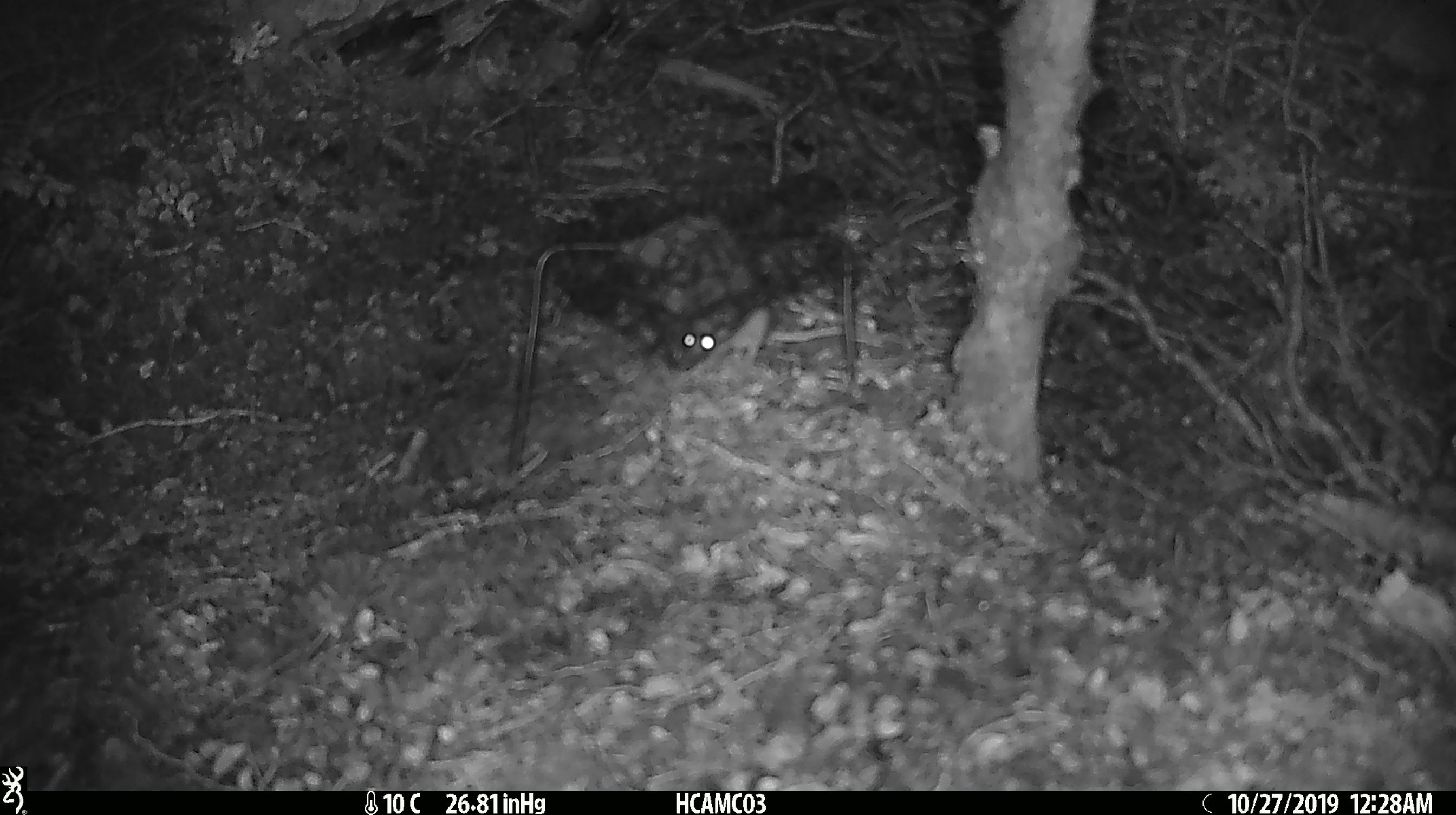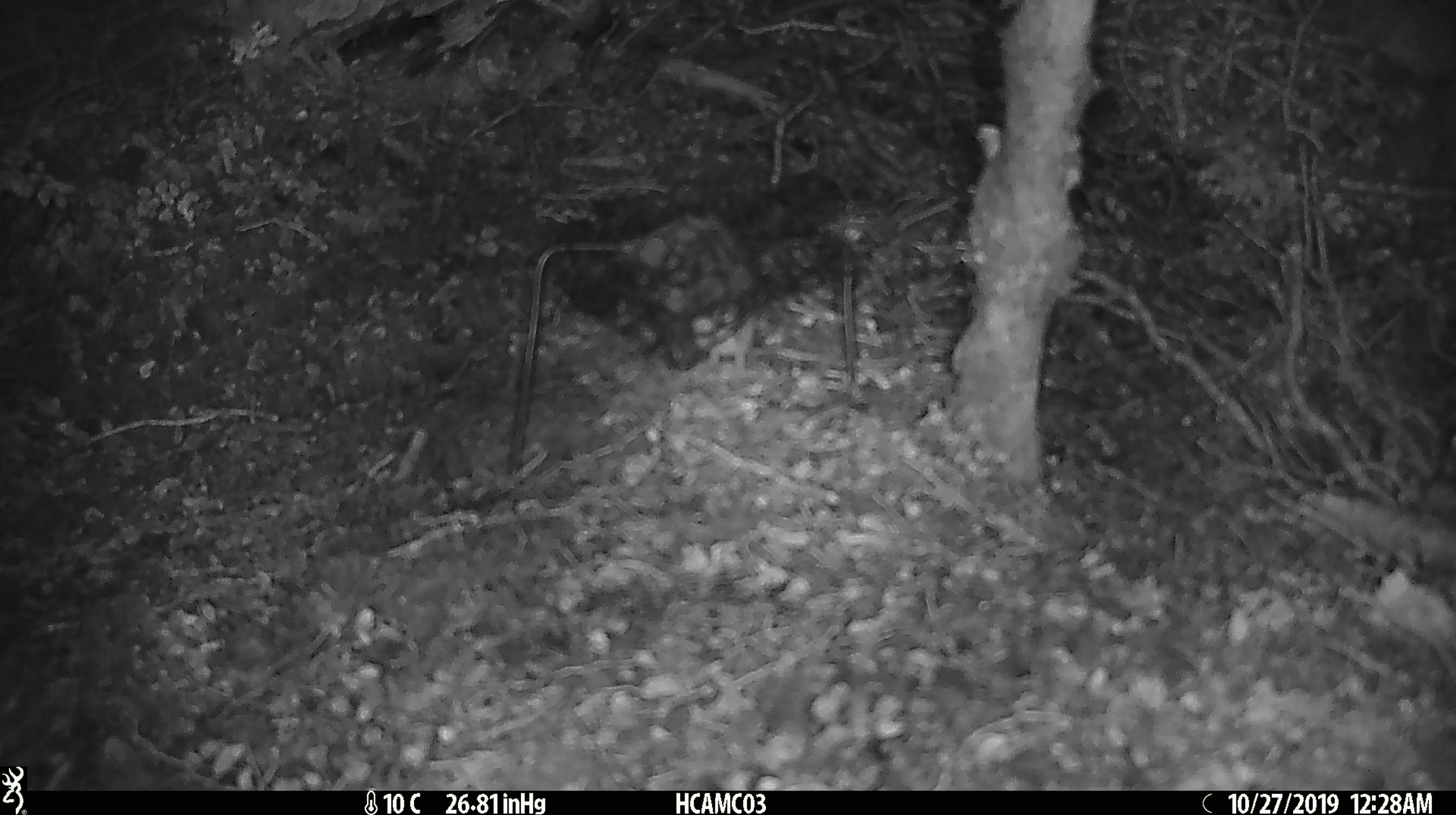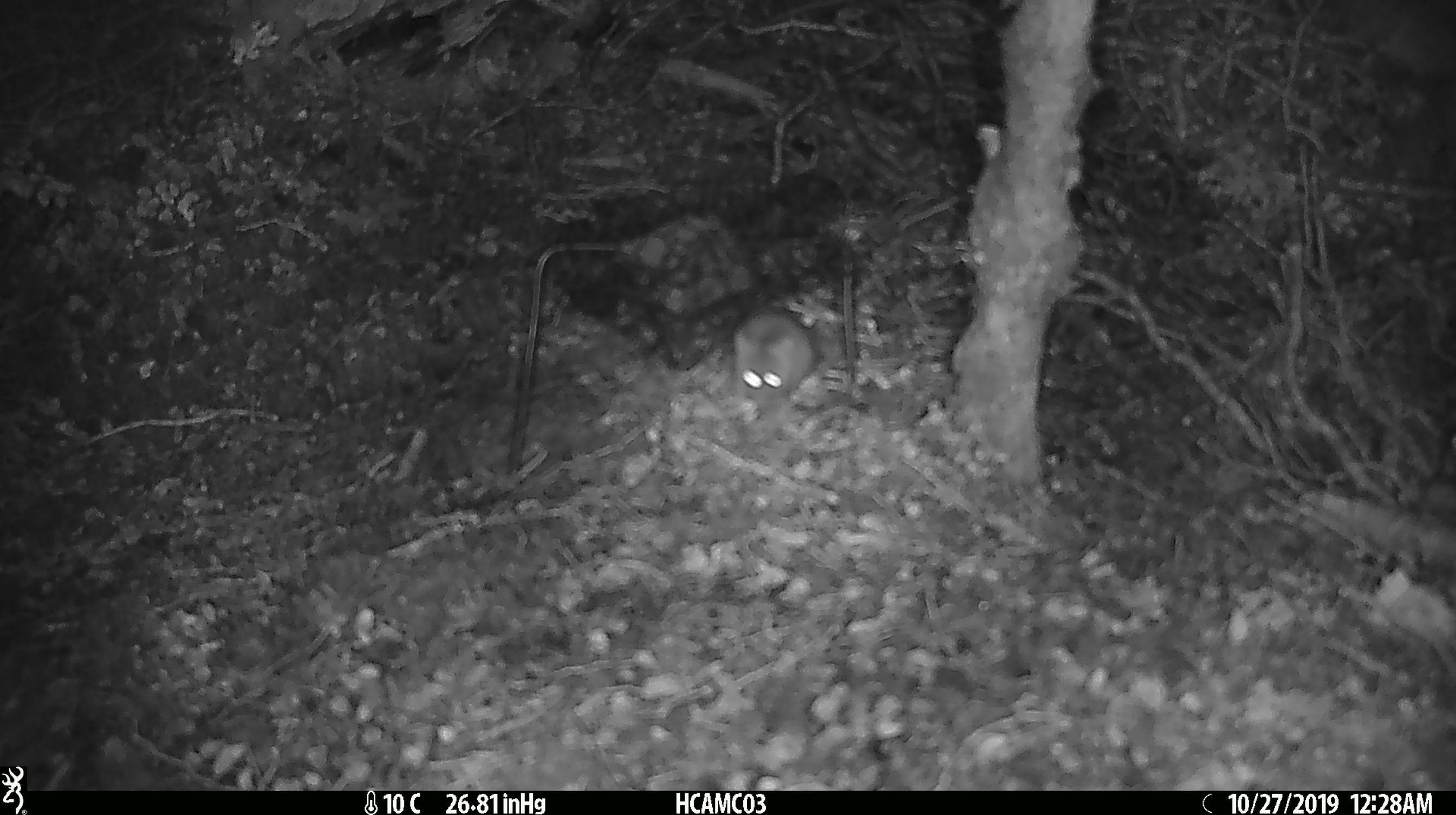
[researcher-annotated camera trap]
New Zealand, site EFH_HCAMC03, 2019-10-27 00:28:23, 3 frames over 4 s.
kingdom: Animalia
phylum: Chordata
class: Mammalia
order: Rodentia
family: Muridae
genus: Mus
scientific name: Mus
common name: mouse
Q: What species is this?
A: Mouse (Mus).